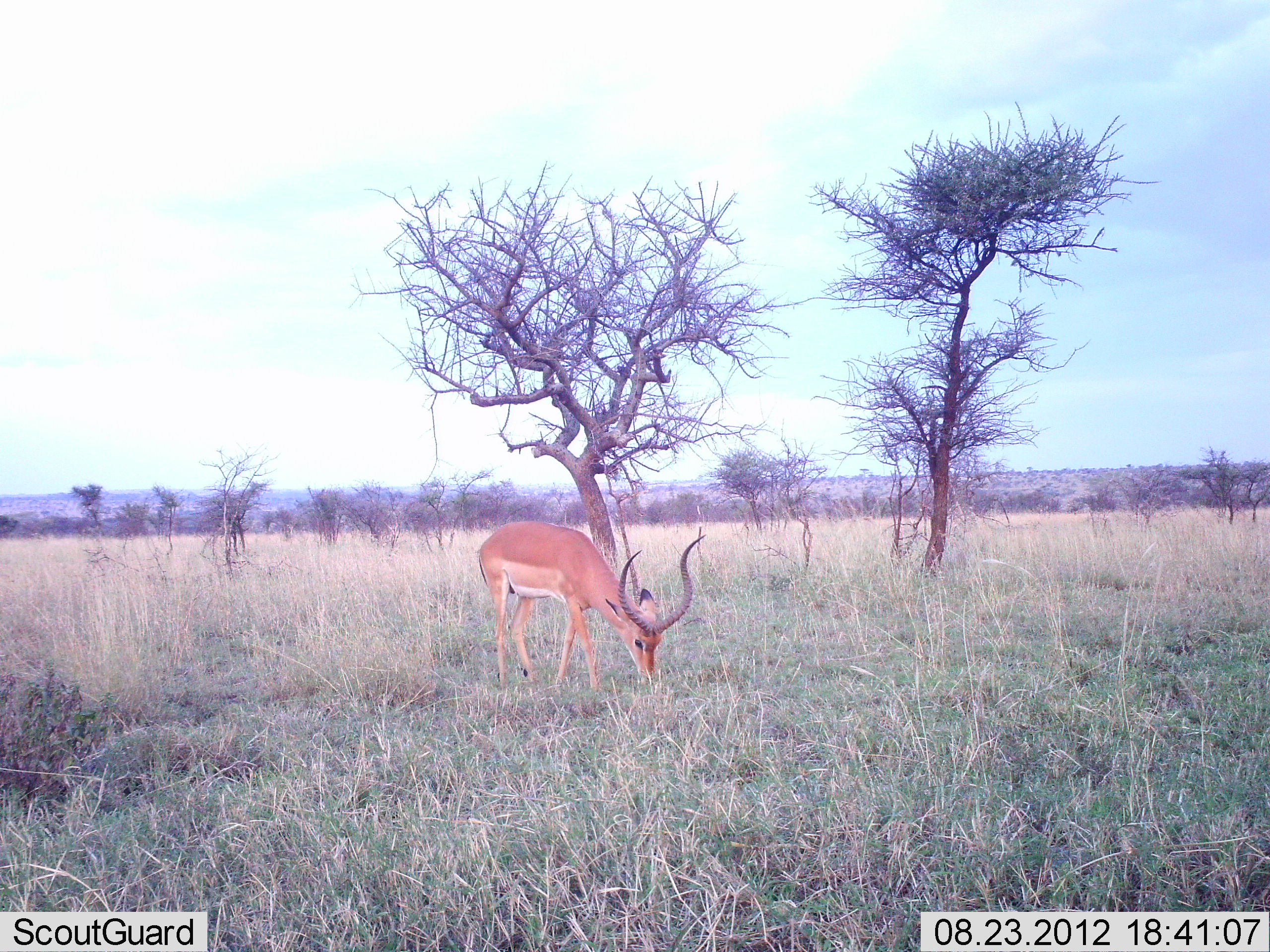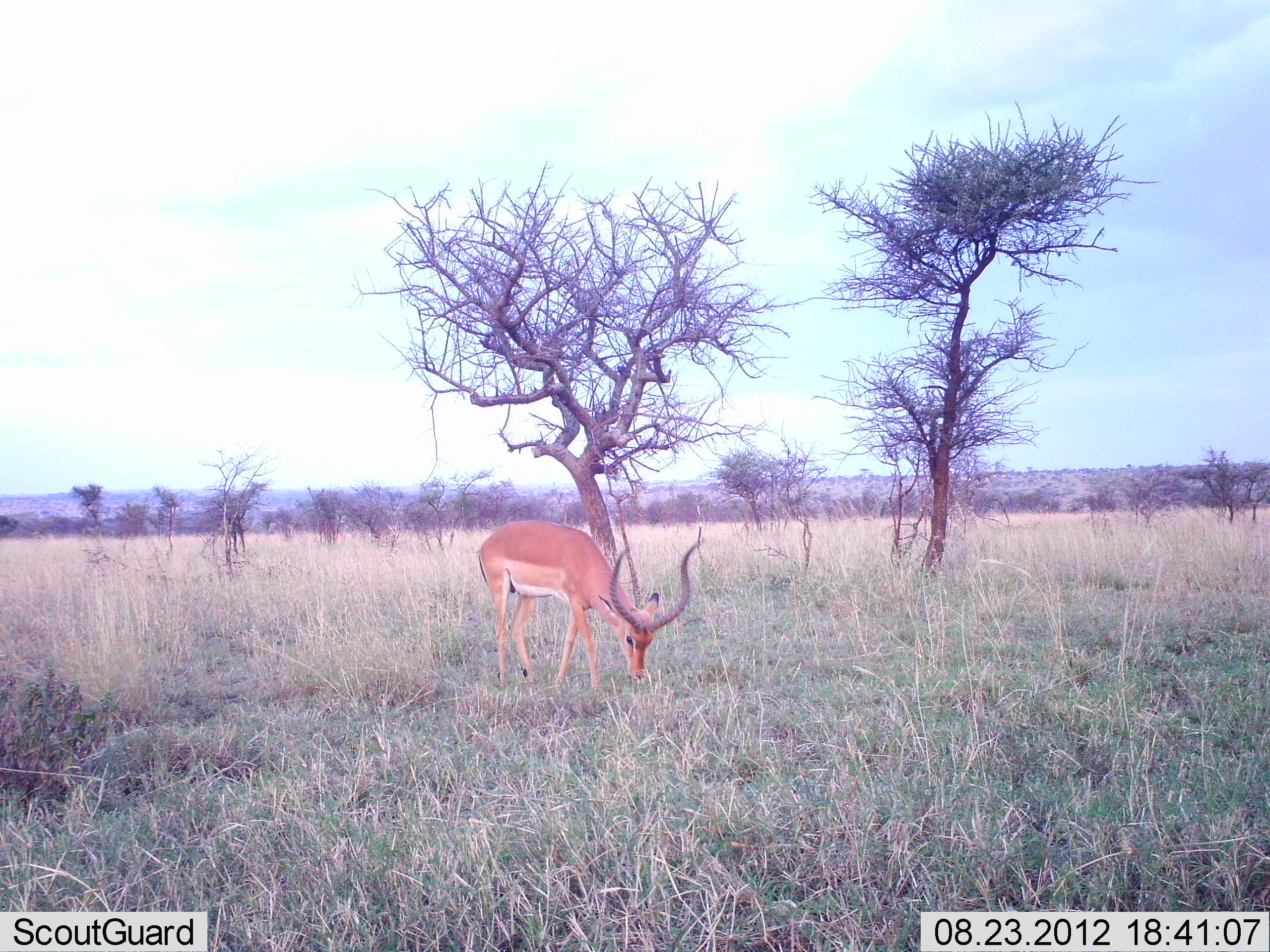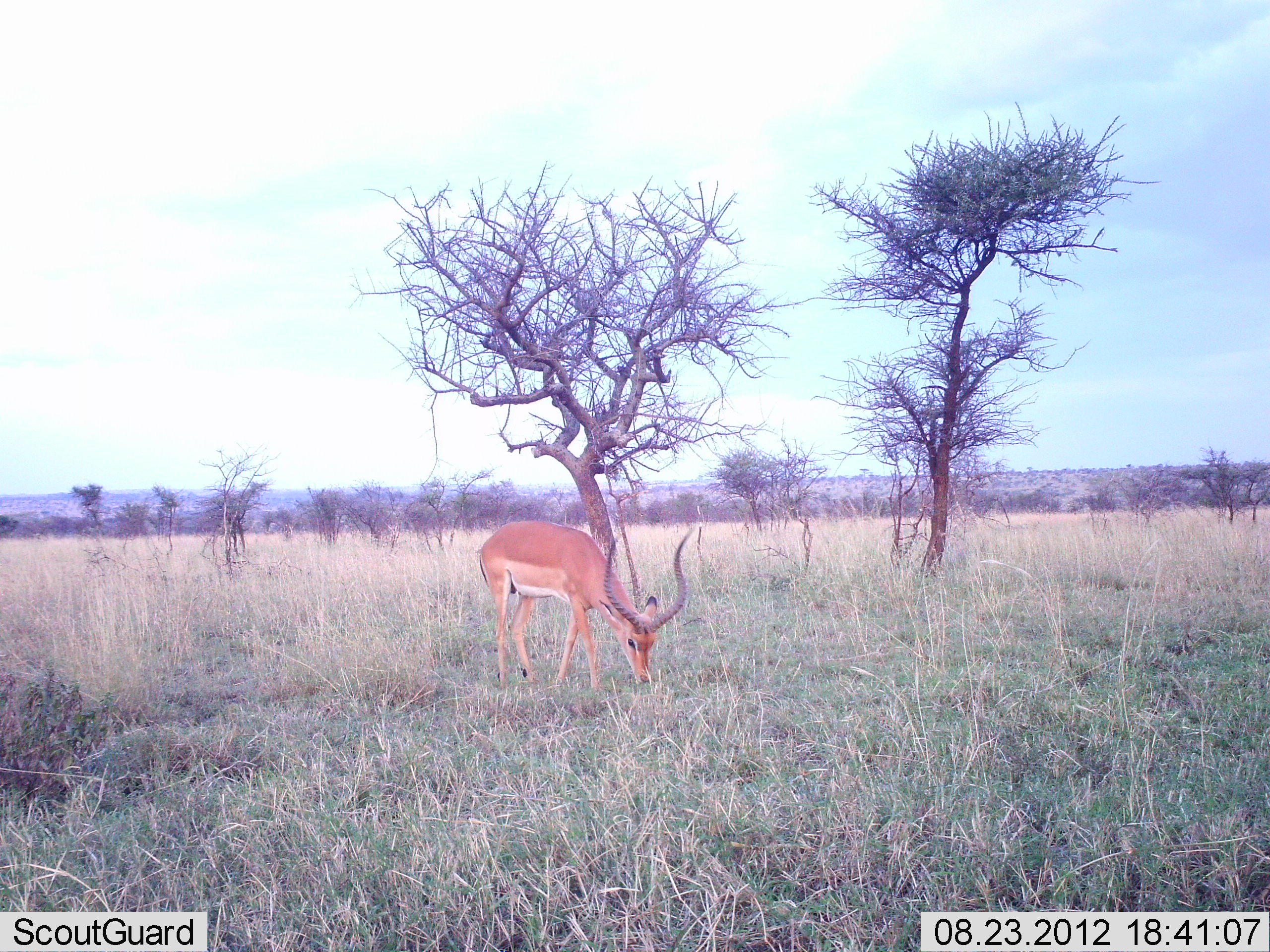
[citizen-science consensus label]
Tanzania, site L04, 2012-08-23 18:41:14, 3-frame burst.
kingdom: Animalia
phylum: Chordata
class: Mammalia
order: Artiodactyla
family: Bovidae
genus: Aepyceros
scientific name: Aepyceros melampus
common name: impala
Impala (Aepyceros melampus), count 1. Behavior (volunteer vote fractions): standing 30%, resting 0%, moving 0%, interacting 0%. Young present (vote fraction): 0%. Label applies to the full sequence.